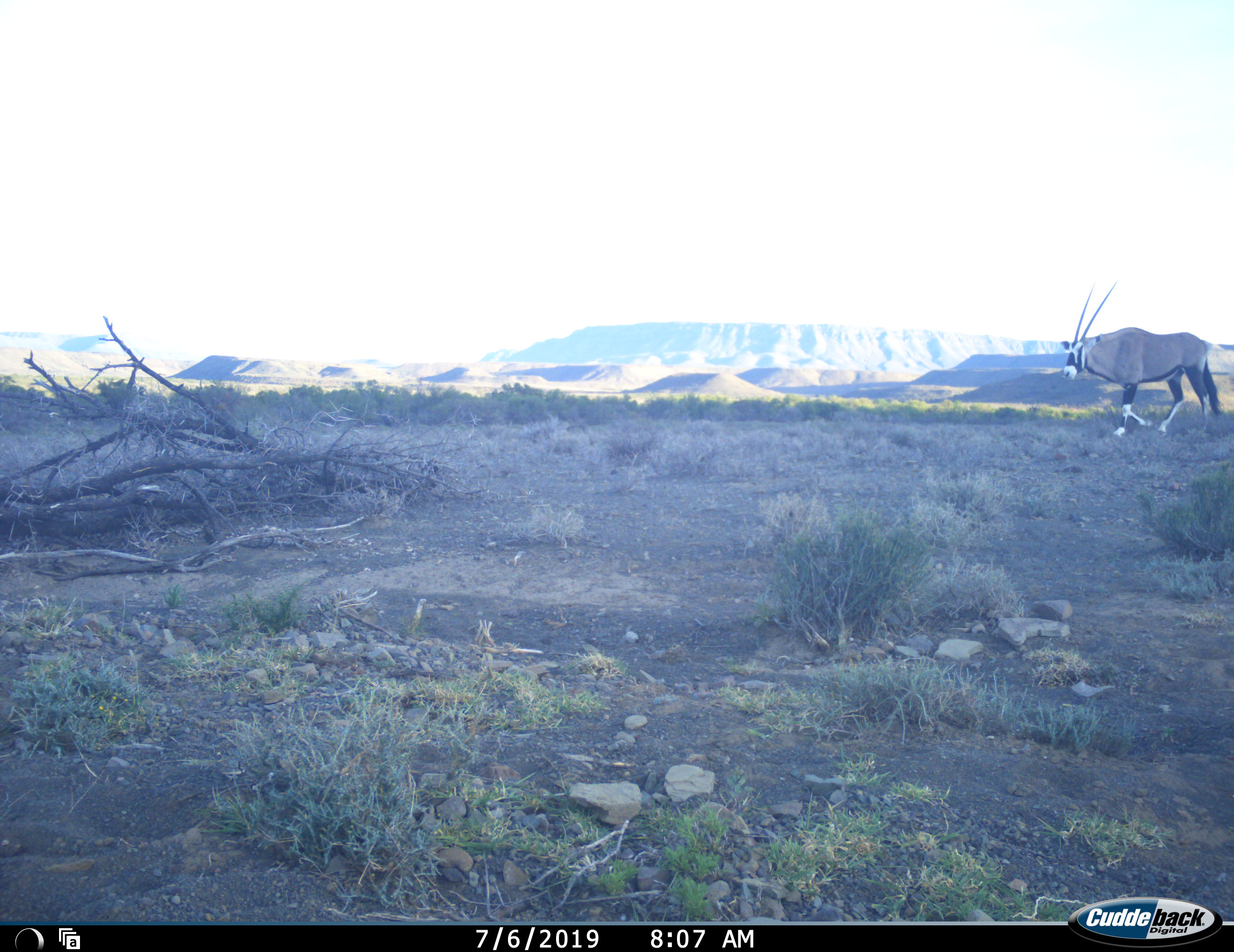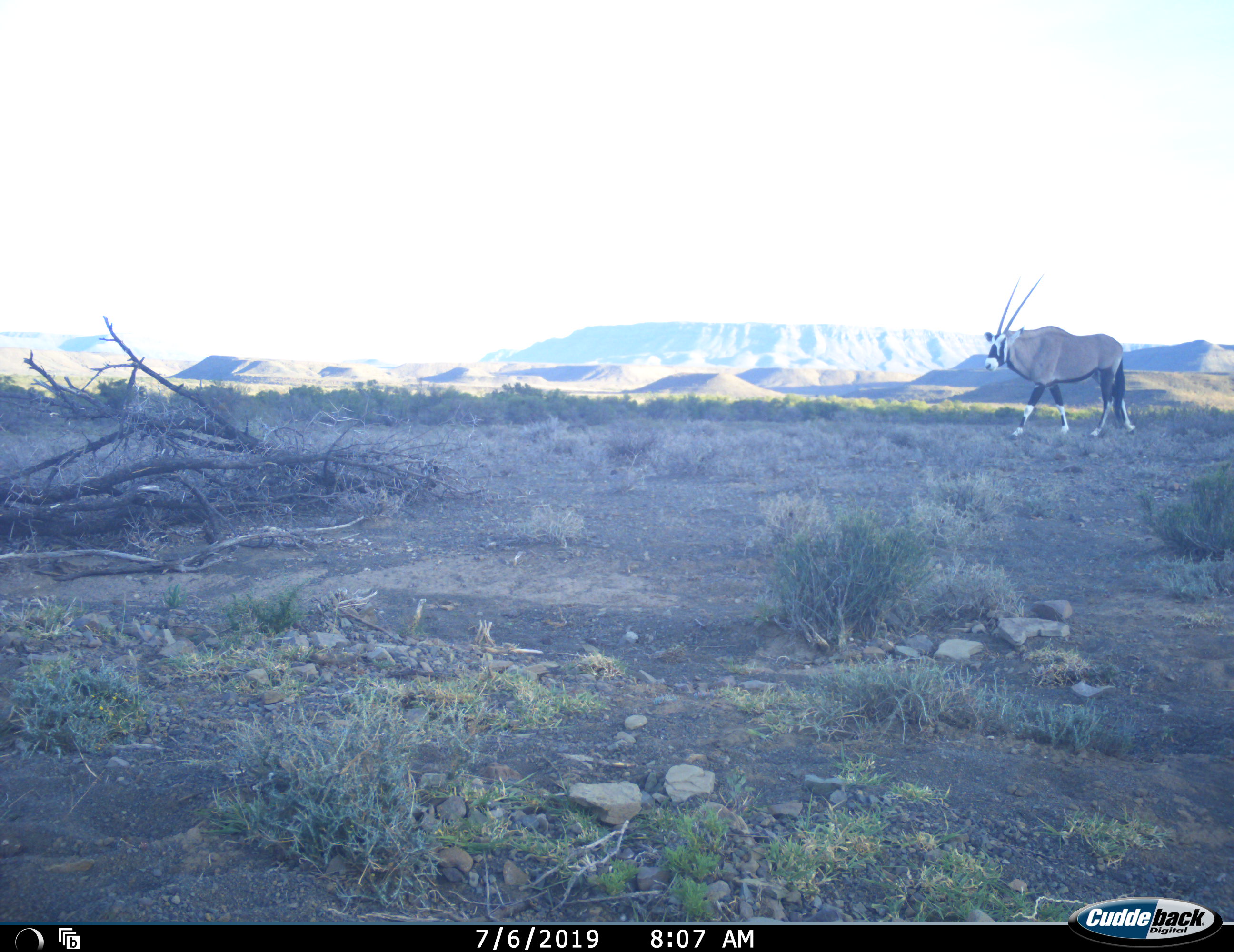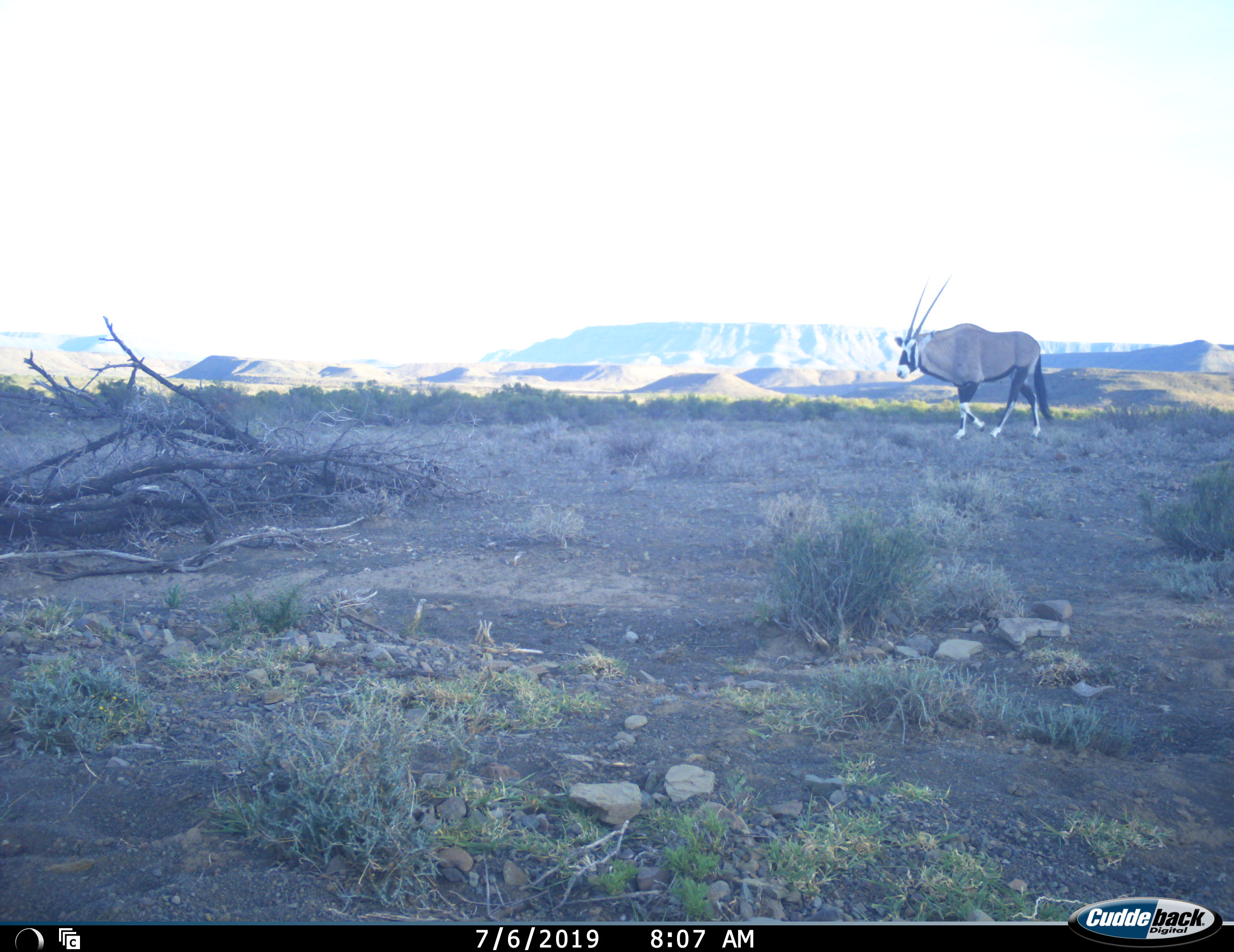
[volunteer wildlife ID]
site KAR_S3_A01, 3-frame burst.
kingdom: Animalia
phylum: Chordata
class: Mammalia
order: Artiodactyla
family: Bovidae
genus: Oryx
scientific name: Oryx gazella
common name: gemsbok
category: oryx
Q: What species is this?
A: Oryx (gemsbok) (Oryx gazella).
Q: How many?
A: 1.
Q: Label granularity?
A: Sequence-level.